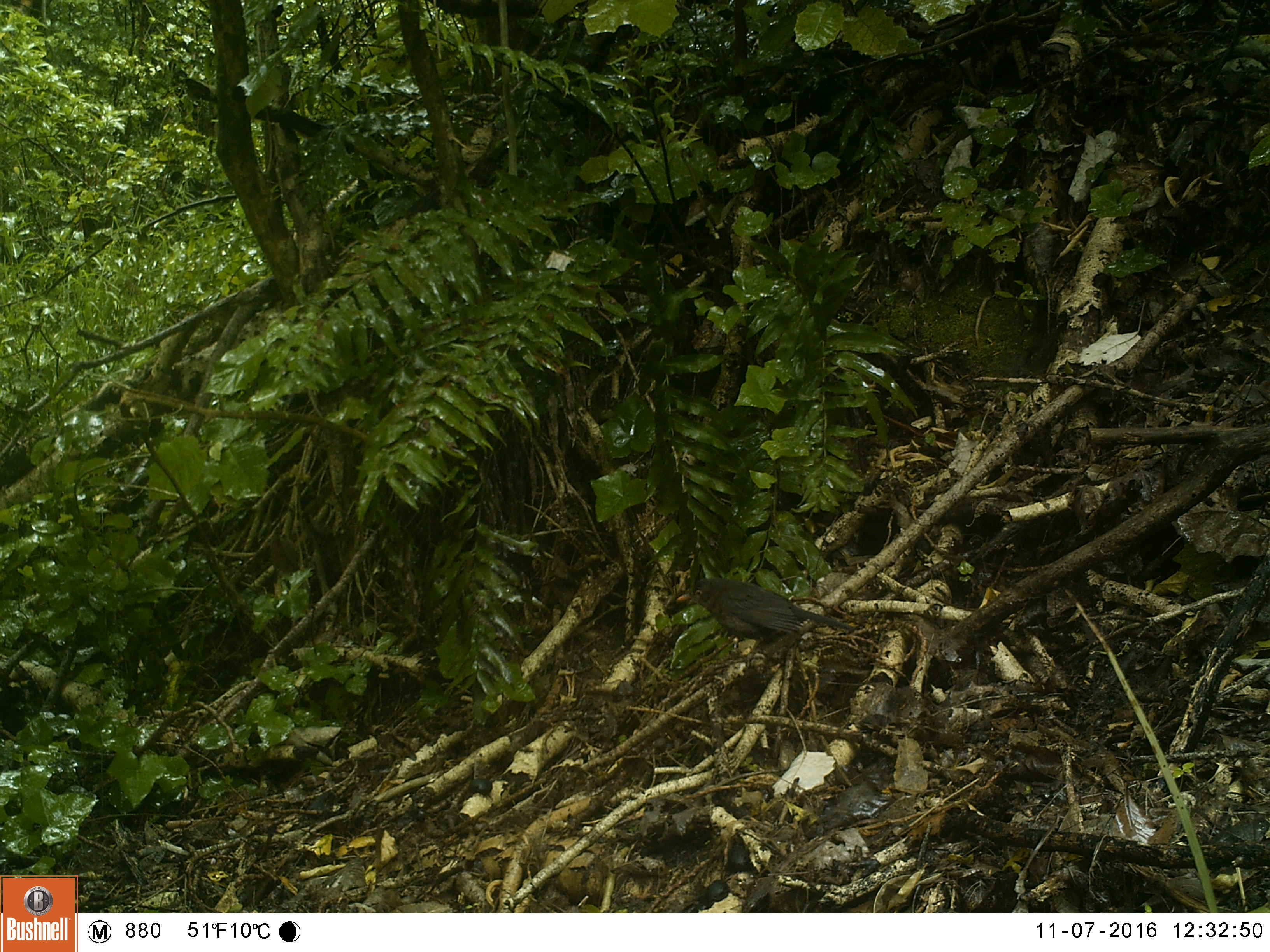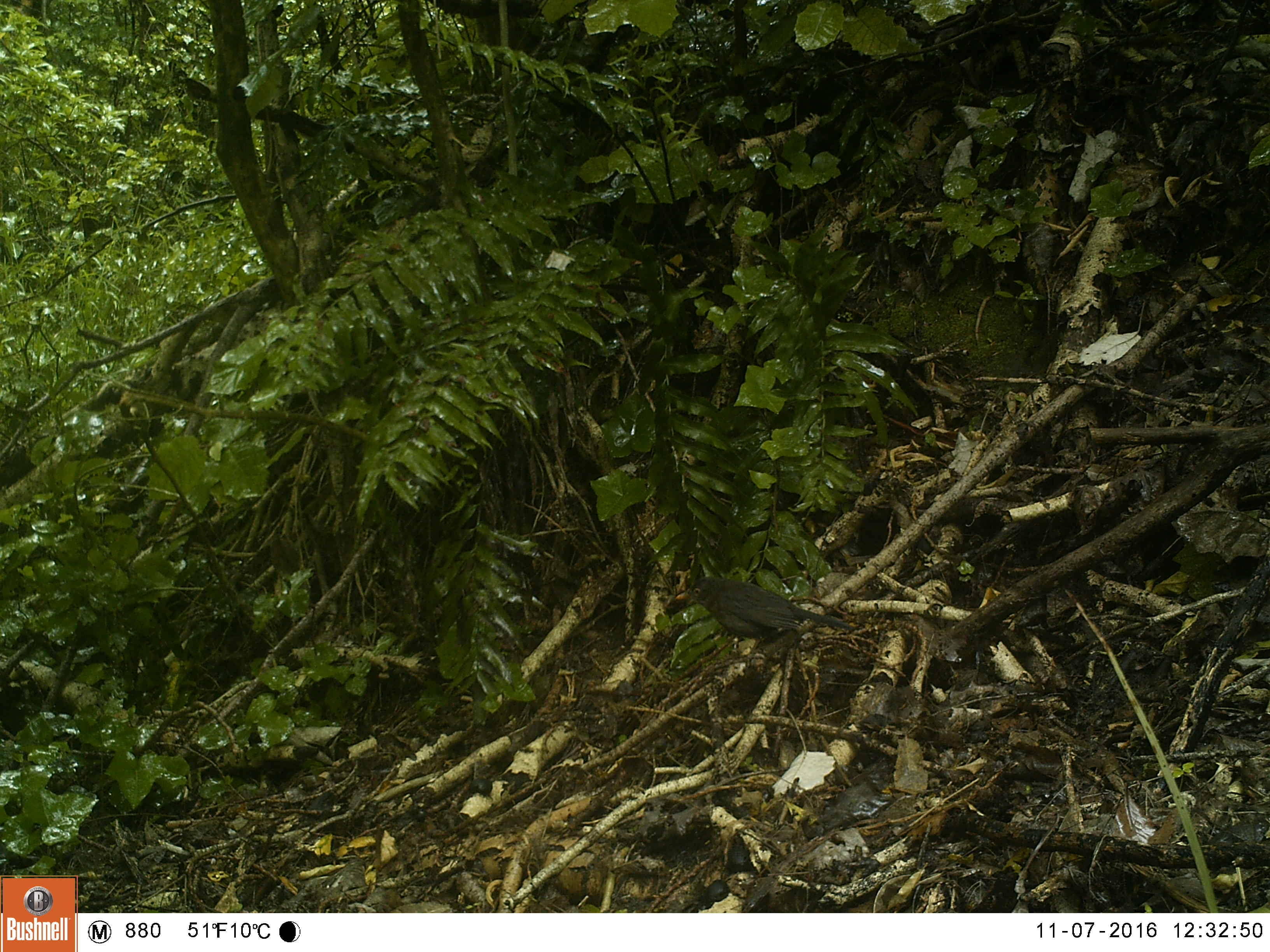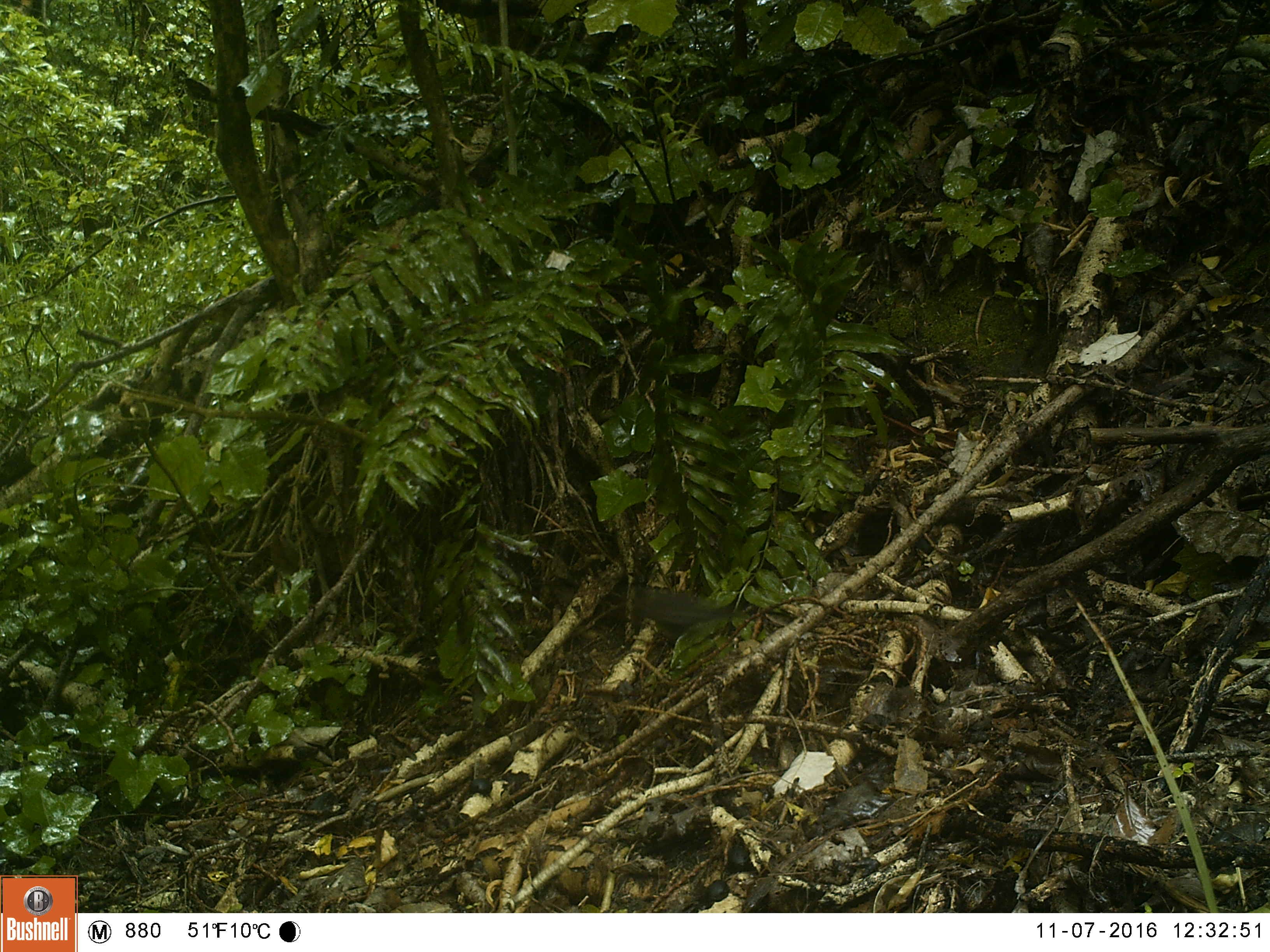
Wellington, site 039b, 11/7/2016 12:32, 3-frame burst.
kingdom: Animalia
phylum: Chordata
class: Aves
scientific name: Aves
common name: bird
Bird (Aves).